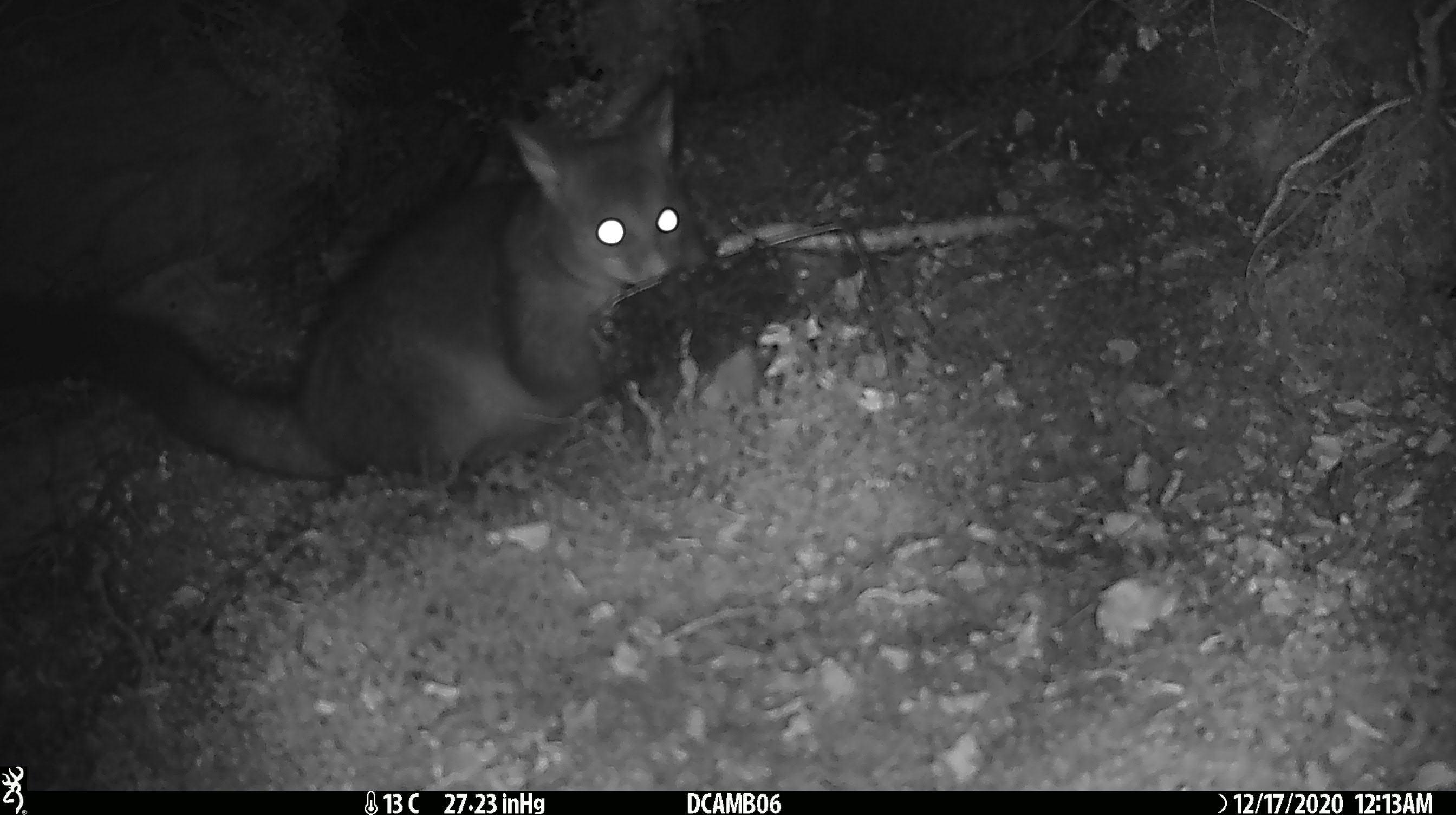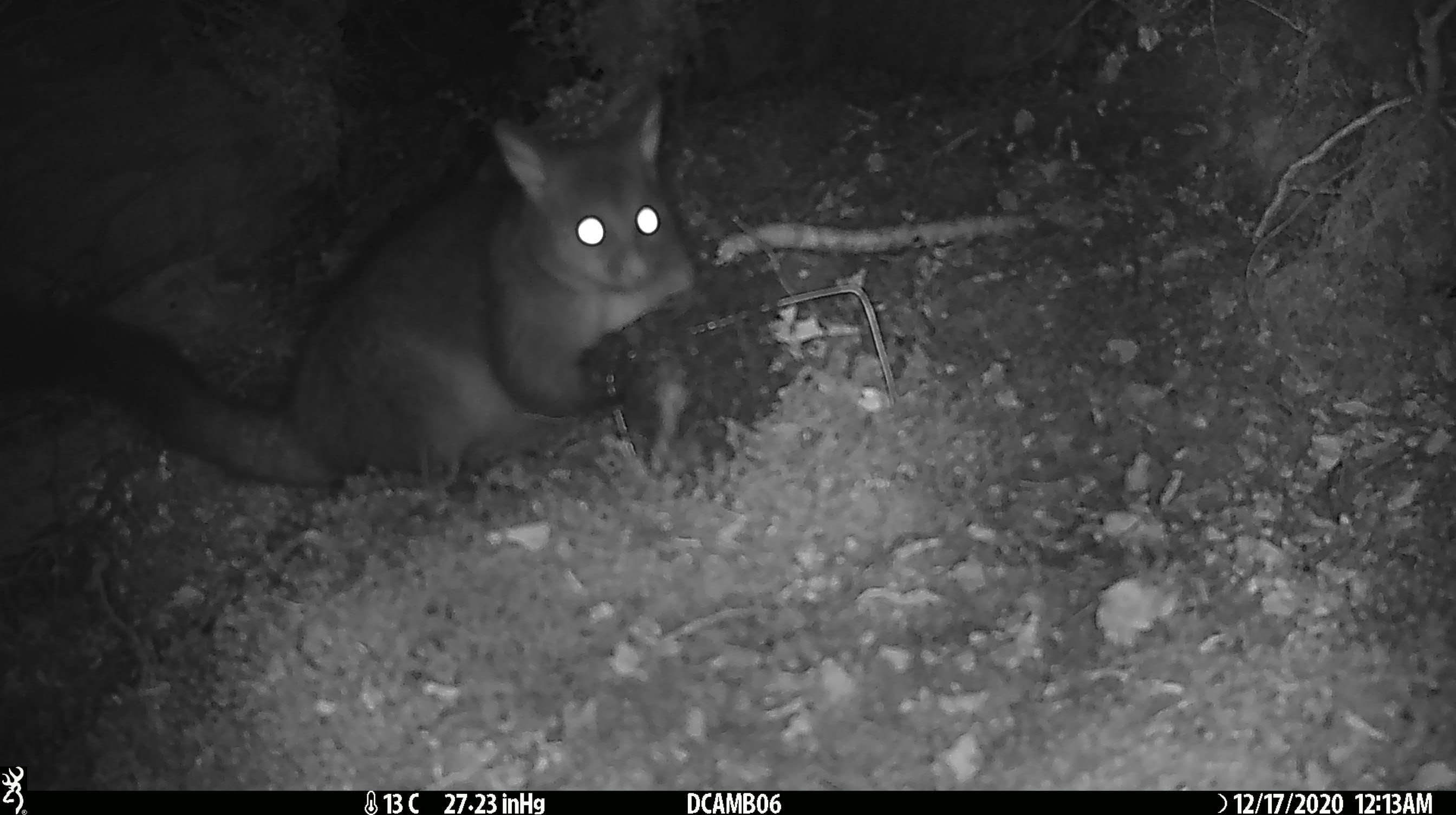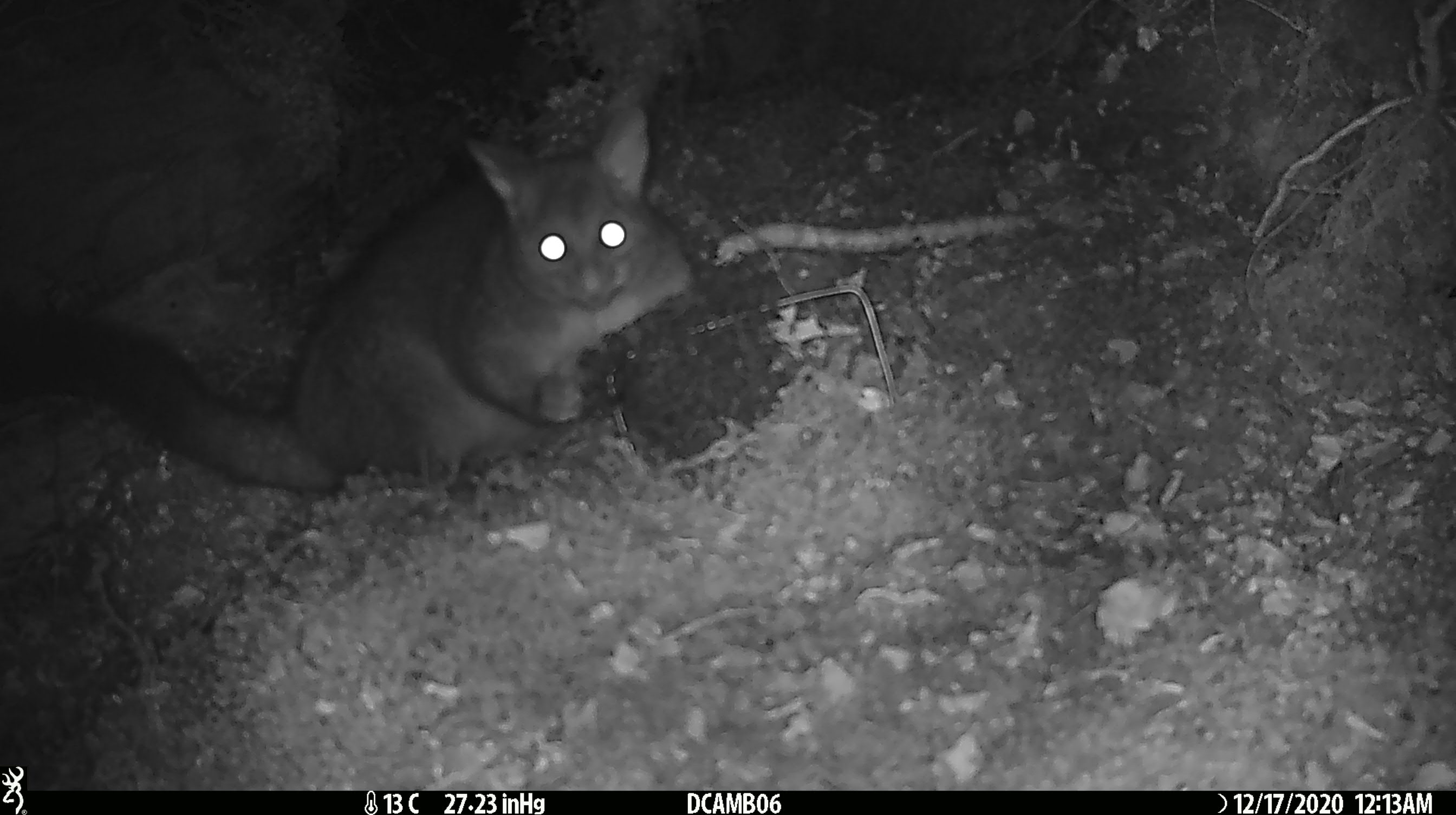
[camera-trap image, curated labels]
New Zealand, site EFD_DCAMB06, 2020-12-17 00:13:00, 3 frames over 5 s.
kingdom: Animalia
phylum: Chordata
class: Mammalia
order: Diprotodontia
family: Phalangeridae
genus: Trichosurus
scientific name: Trichosurus vulpecula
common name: common brushtail possum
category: possum